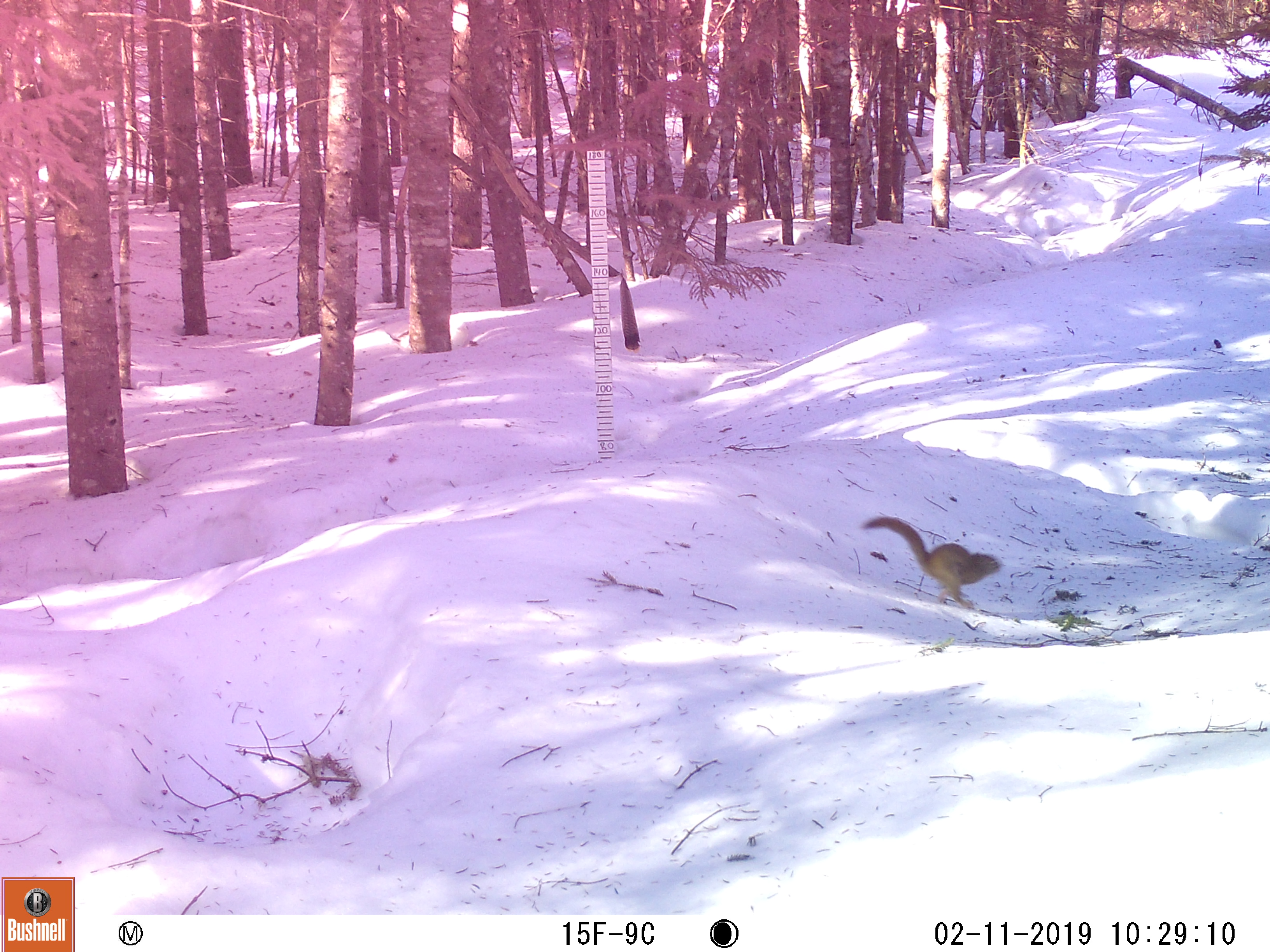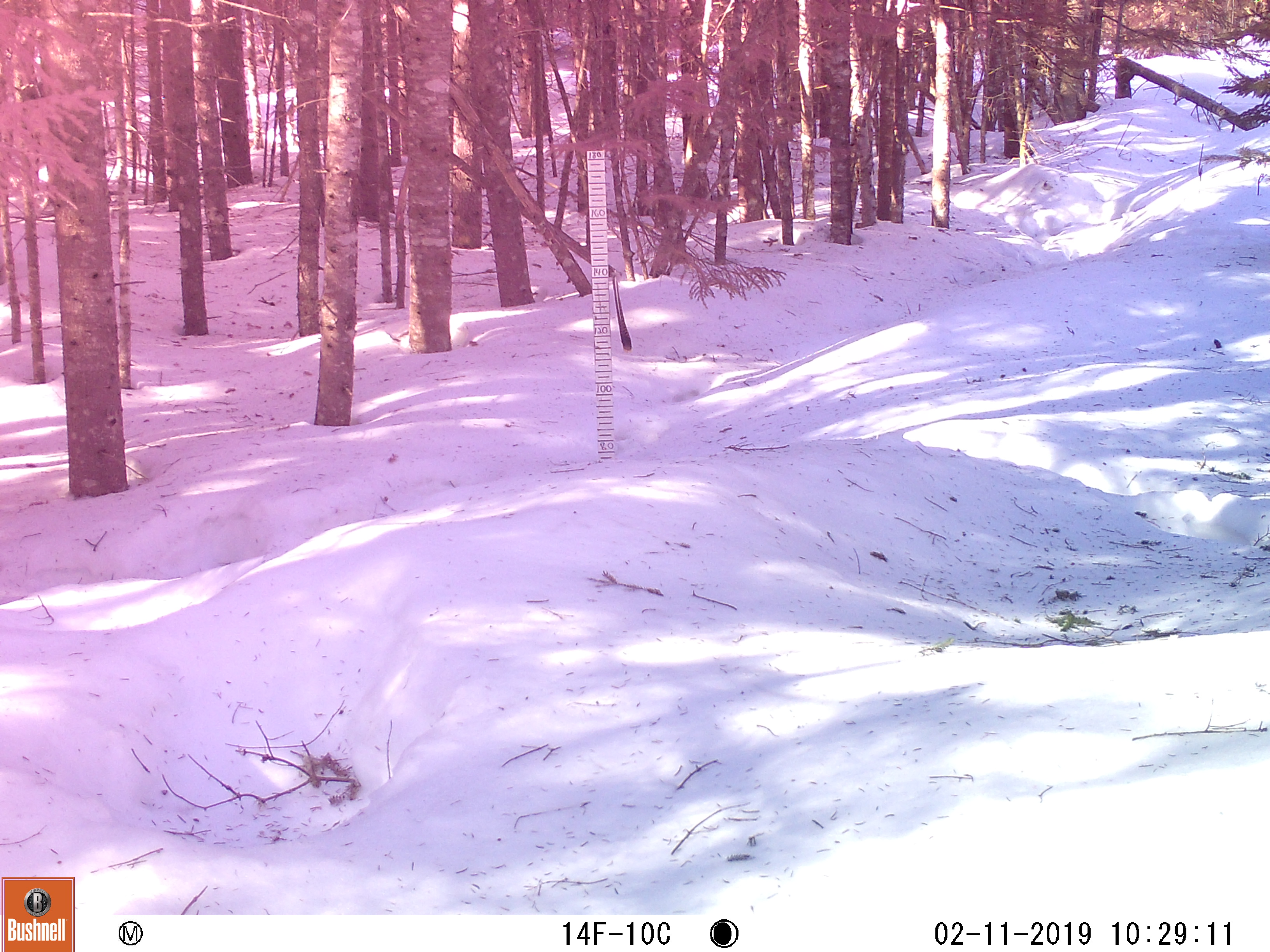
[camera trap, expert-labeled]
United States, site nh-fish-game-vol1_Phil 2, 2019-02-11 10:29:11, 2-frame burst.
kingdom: Animalia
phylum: Chordata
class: Mammalia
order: Rodentia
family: Sciuridae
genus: Tamiasciurus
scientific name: Tamiasciurus hudsonicus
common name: red squirrel